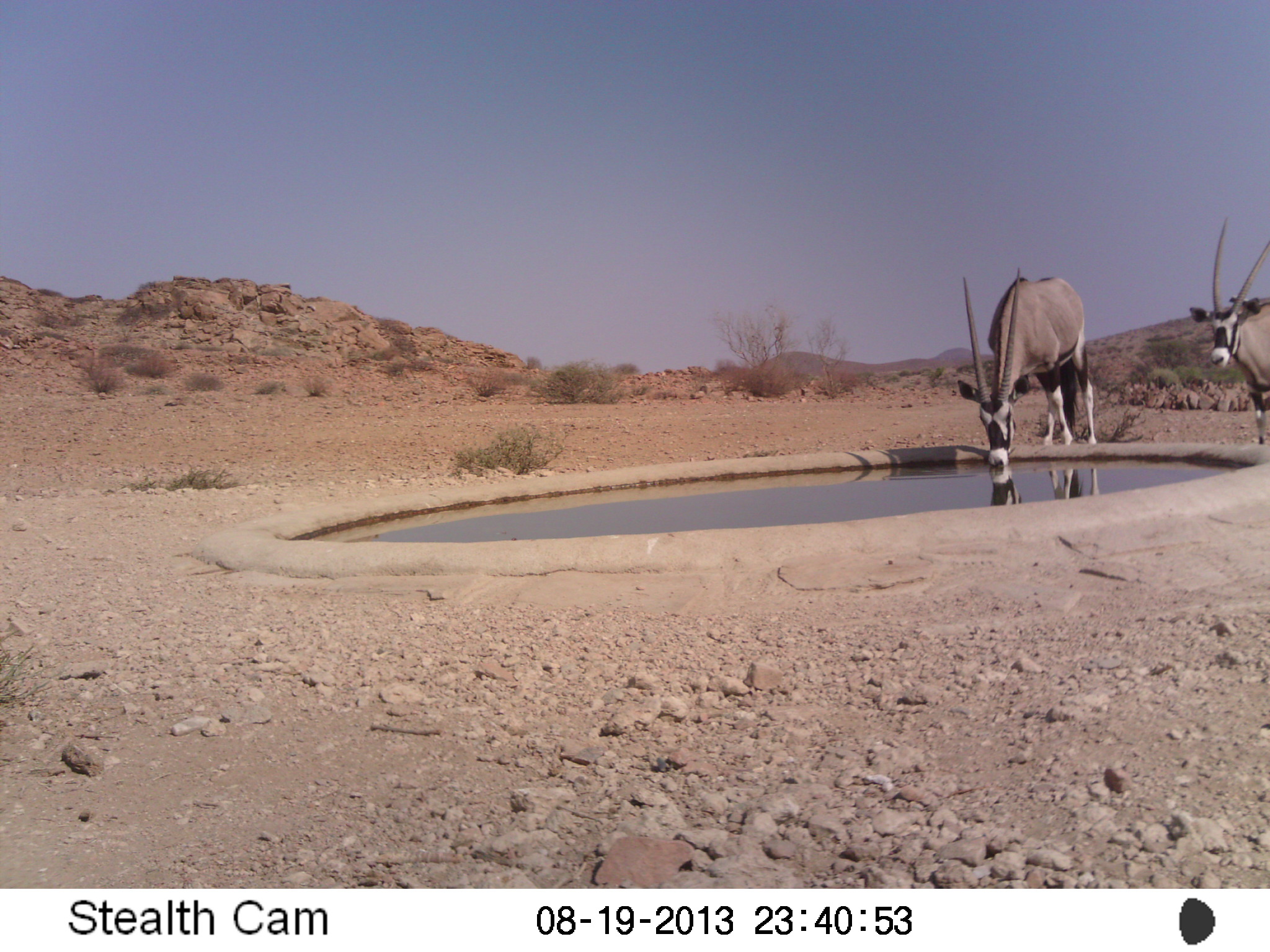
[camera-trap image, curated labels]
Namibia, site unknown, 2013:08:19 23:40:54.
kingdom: Animalia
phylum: Chordata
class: Mammalia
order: Artiodactyla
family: Bovidae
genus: Oryx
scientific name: Oryx gazella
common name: gemsbok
Oryx gazella (gemsbok).